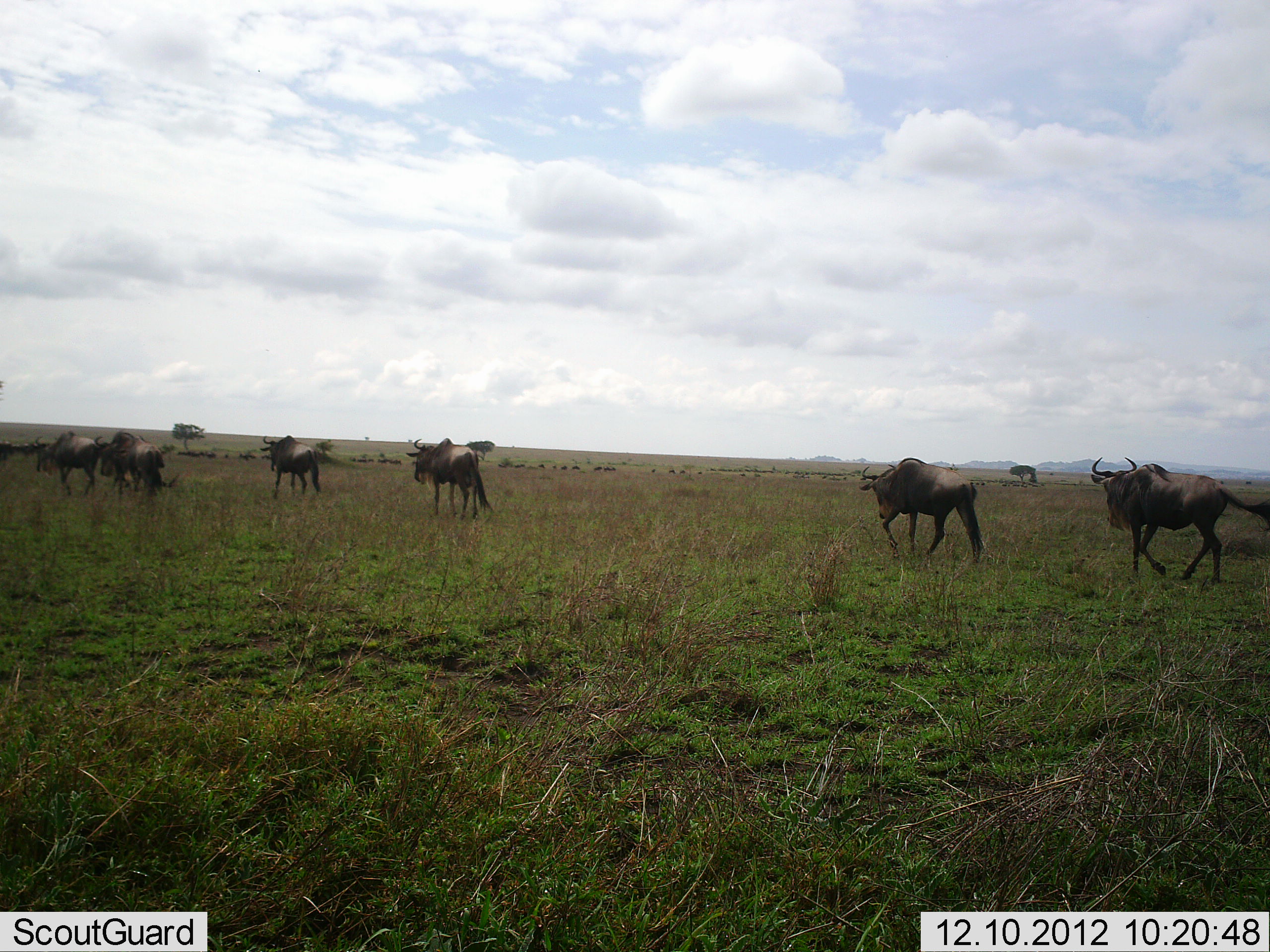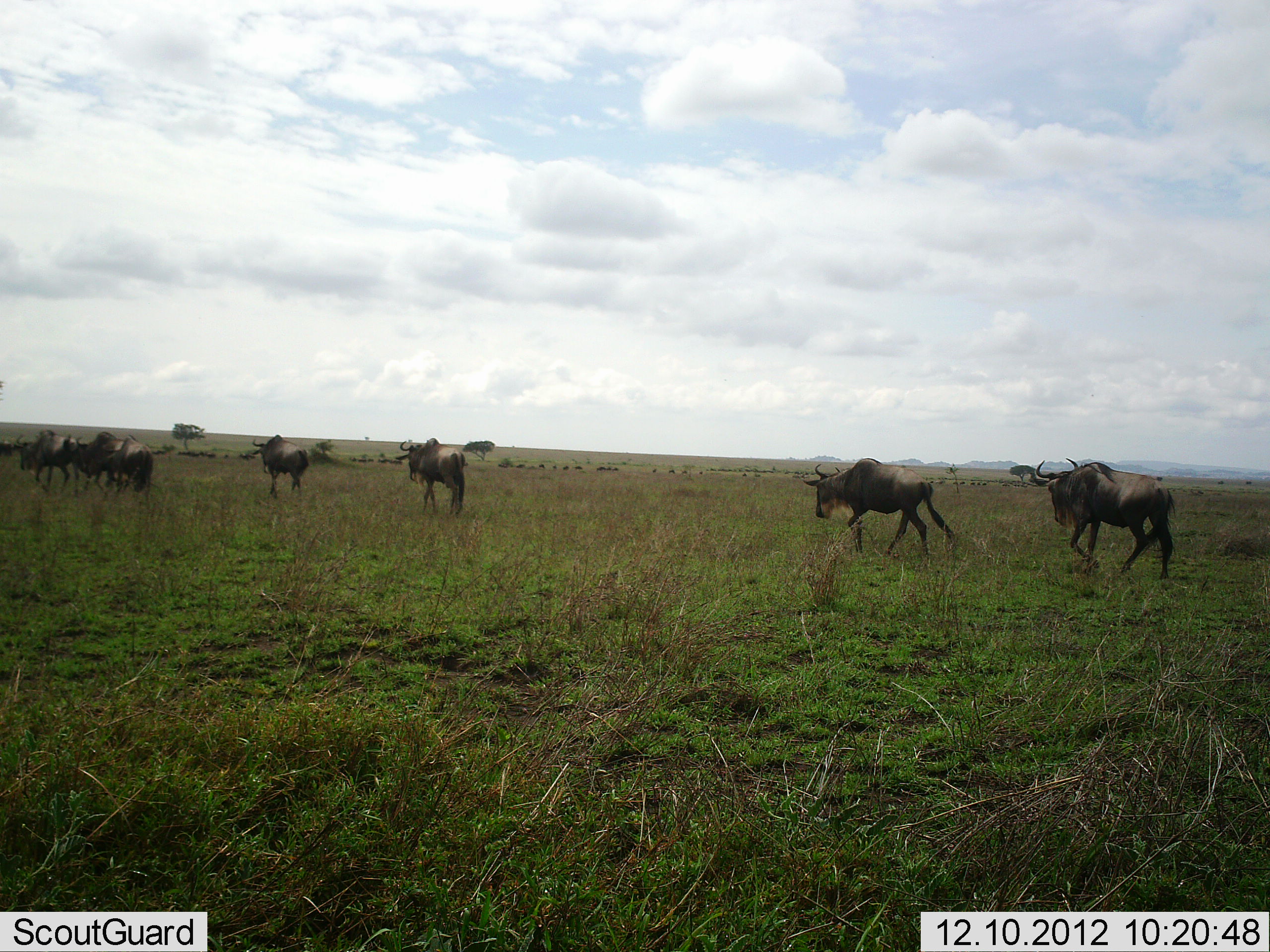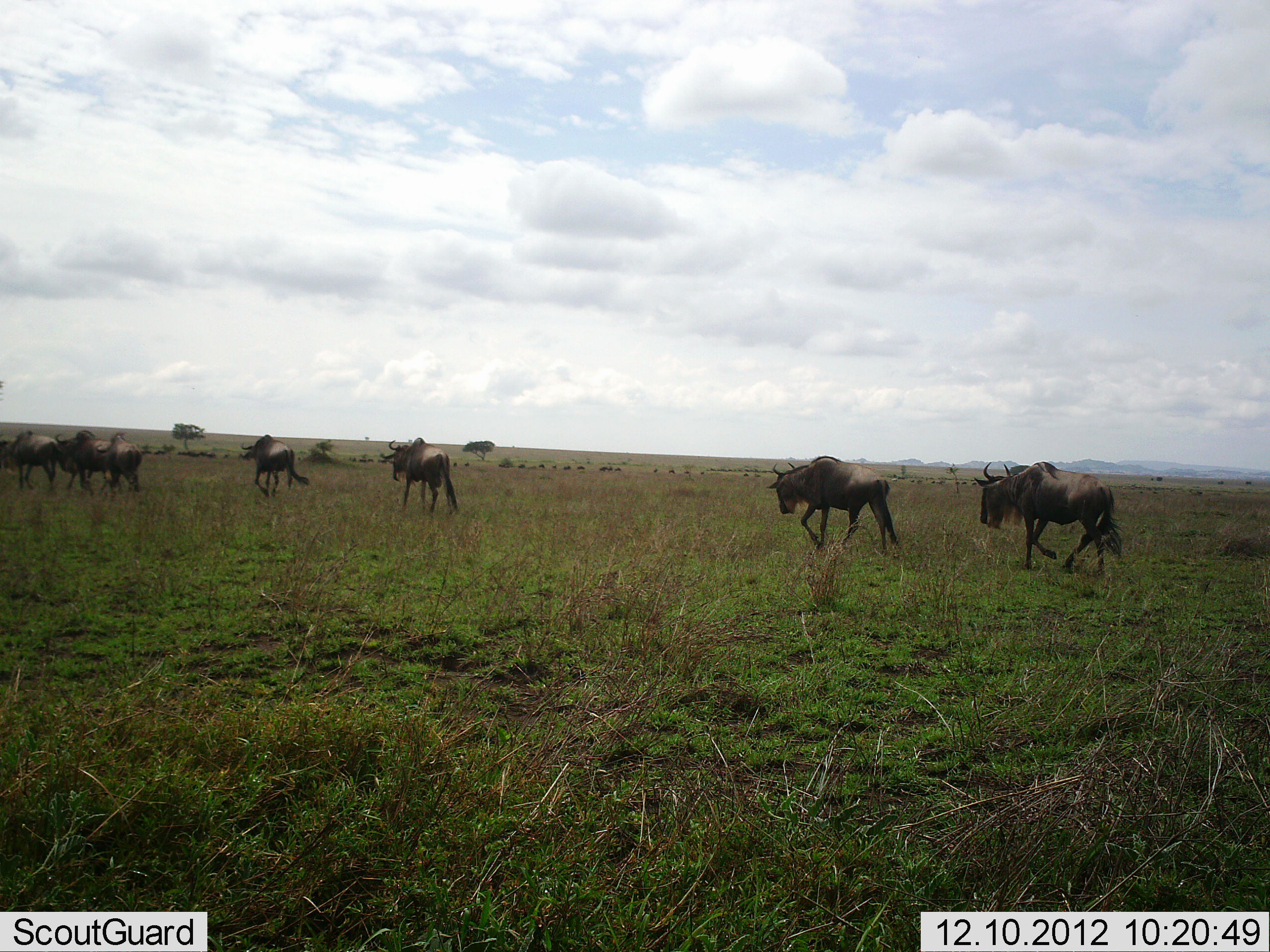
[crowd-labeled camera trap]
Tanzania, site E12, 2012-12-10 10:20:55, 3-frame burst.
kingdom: Animalia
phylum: Chordata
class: Mammalia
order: Artiodactyla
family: Bovidae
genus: Connochaetes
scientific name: Connochaetes taurinus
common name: blue wildebeest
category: wildebeest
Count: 7.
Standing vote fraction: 0%.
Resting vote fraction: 0%.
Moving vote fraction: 100%.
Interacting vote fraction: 0%.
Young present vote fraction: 0%.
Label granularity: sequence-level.